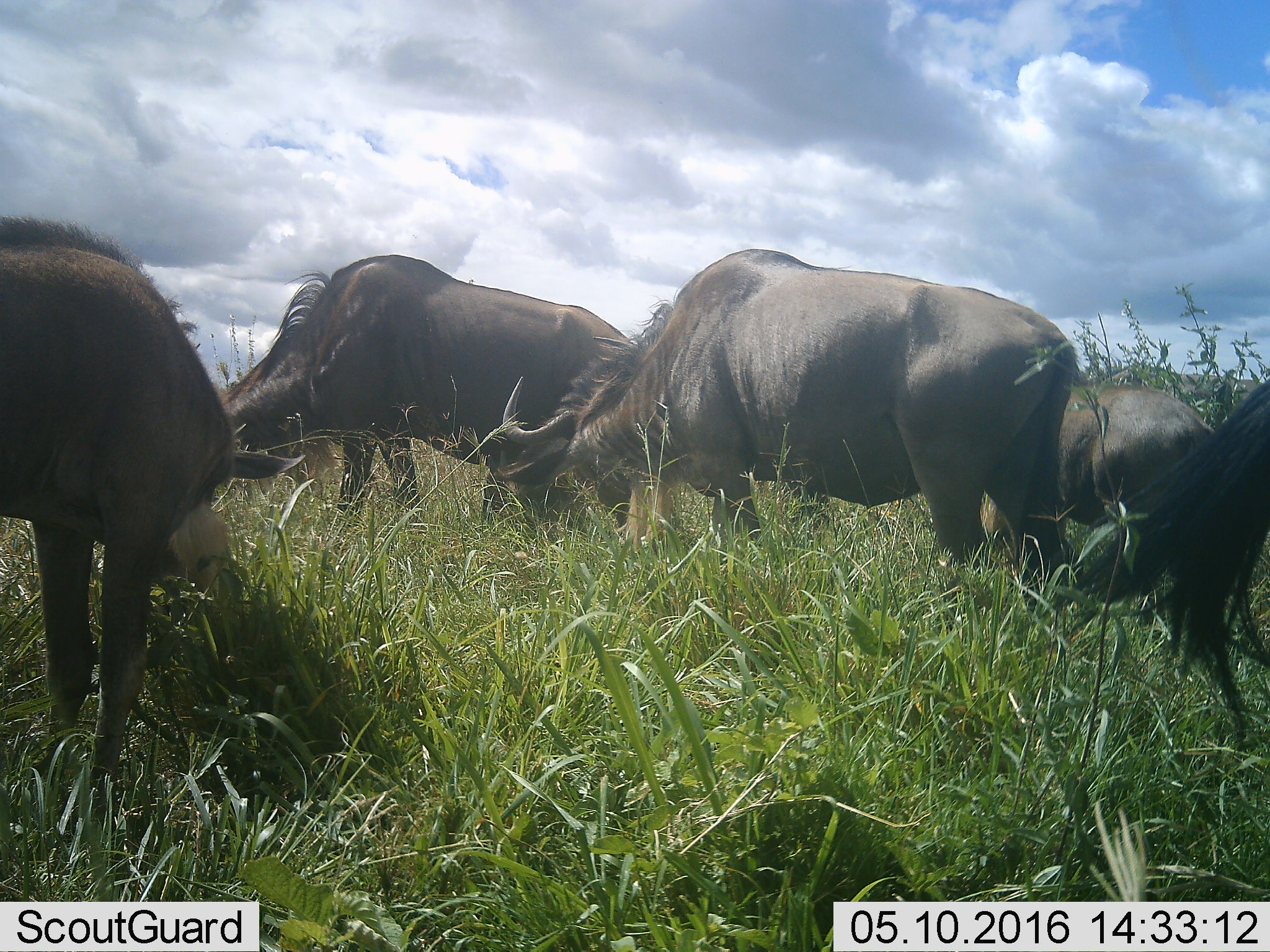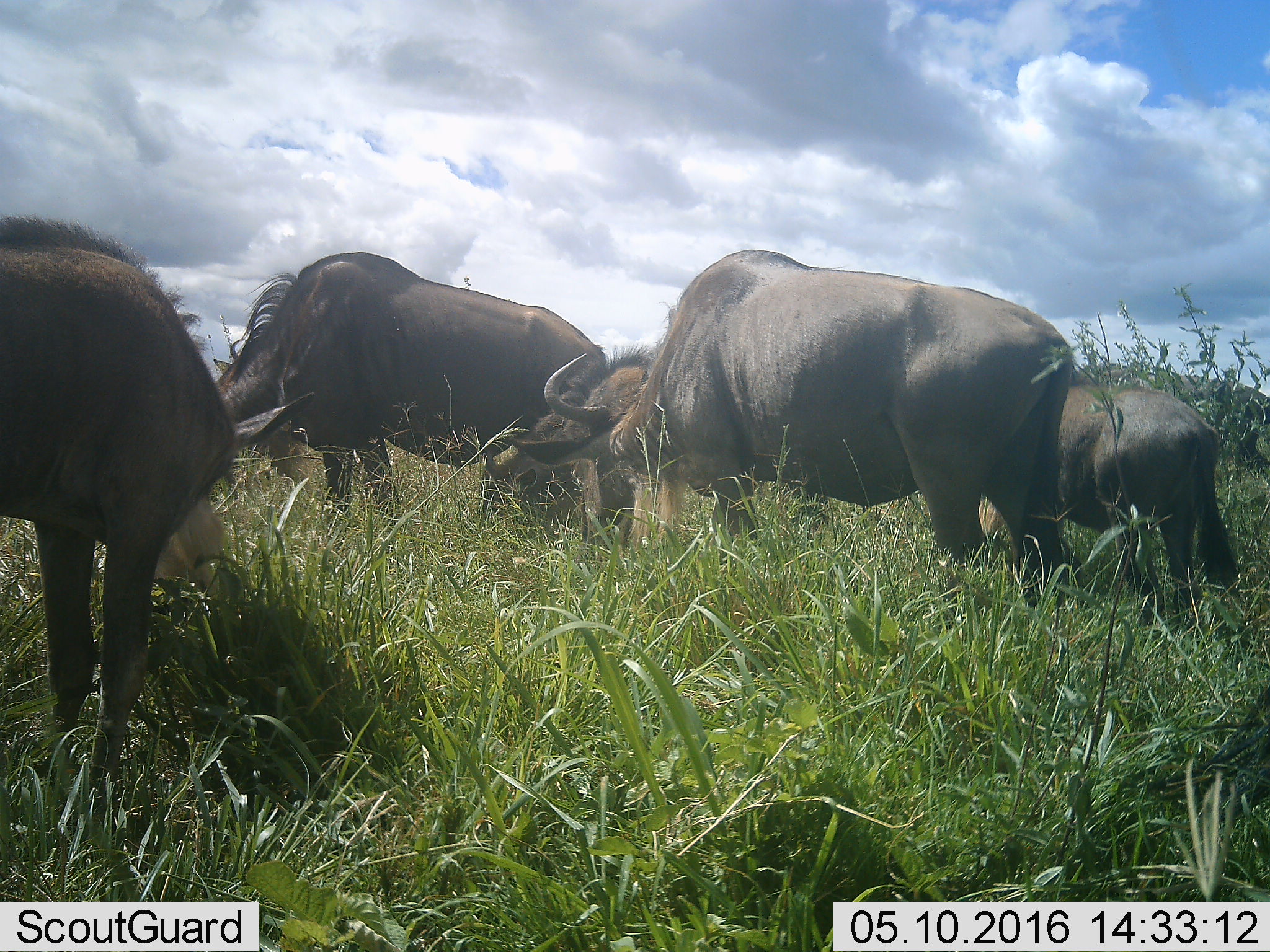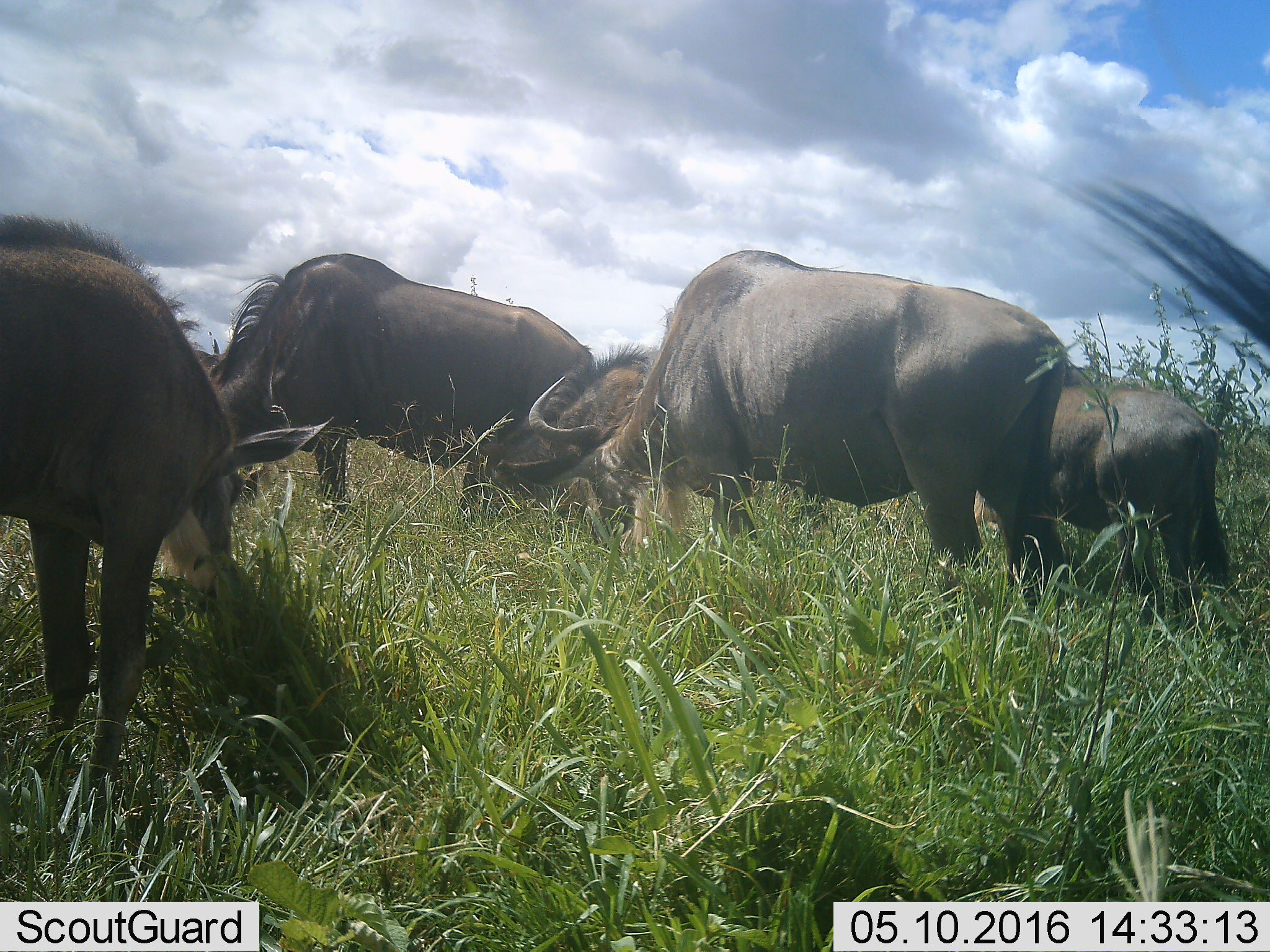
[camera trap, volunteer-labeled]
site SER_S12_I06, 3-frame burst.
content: unidentified animal